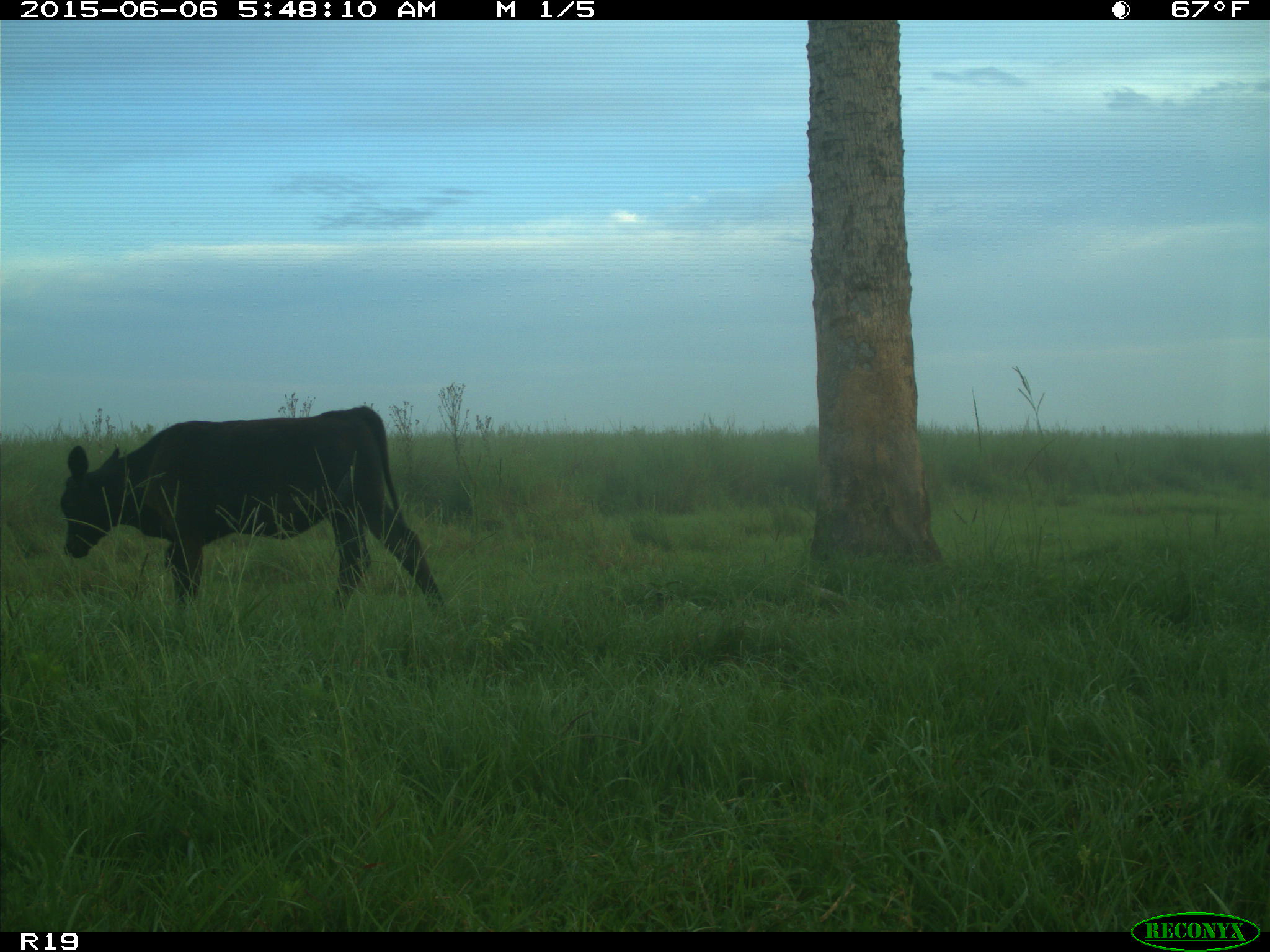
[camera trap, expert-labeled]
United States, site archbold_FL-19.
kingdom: Animalia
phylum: Chordata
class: Mammalia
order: Artiodactyla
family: Bovidae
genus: Bos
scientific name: Bos taurus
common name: domestic cow